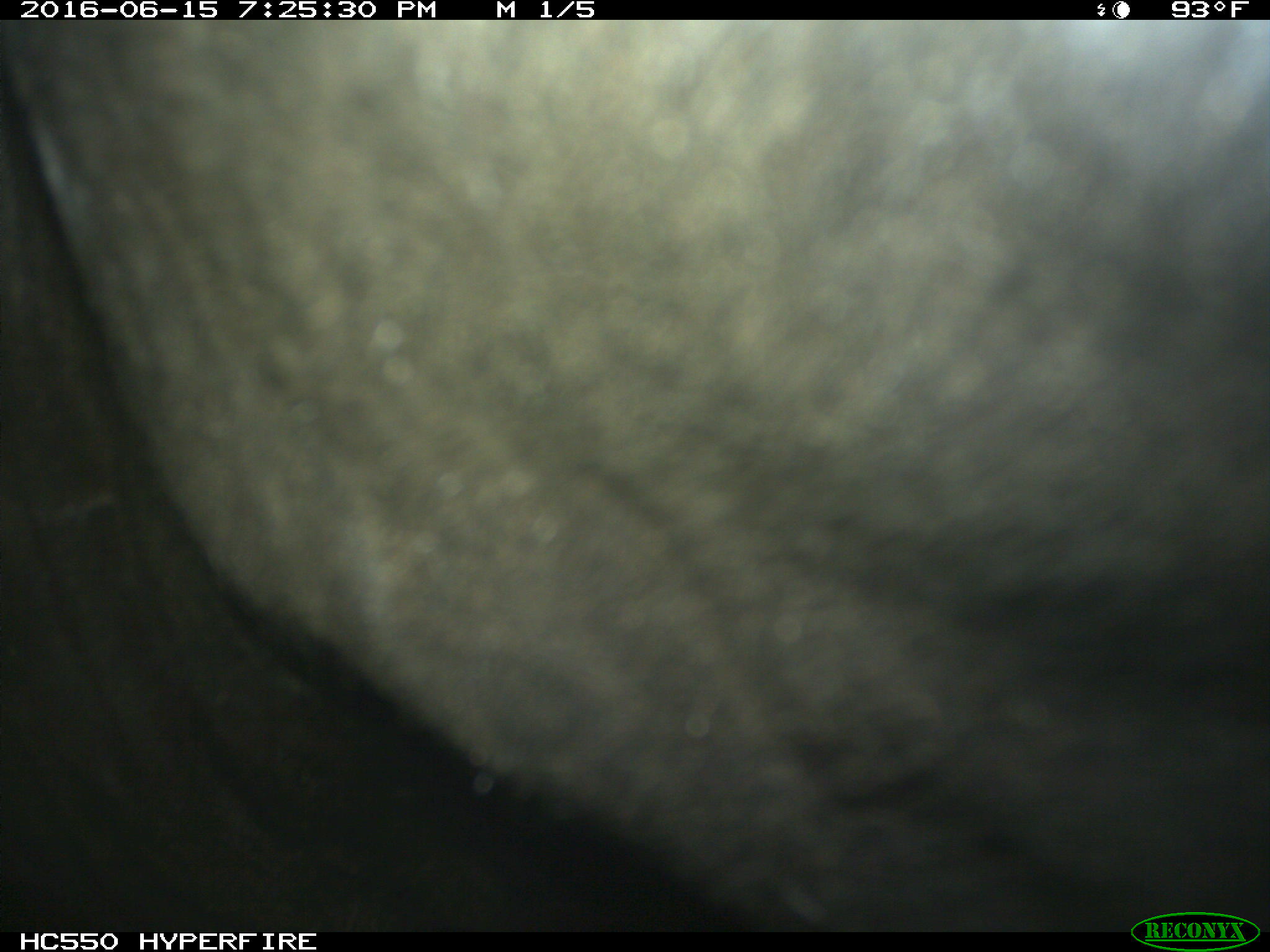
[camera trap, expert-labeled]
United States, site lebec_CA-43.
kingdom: Animalia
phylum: Chordata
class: Mammalia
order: Artiodactyla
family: Bovidae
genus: Bos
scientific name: Bos taurus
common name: domestic cow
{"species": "Bos taurus (domestic cow)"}